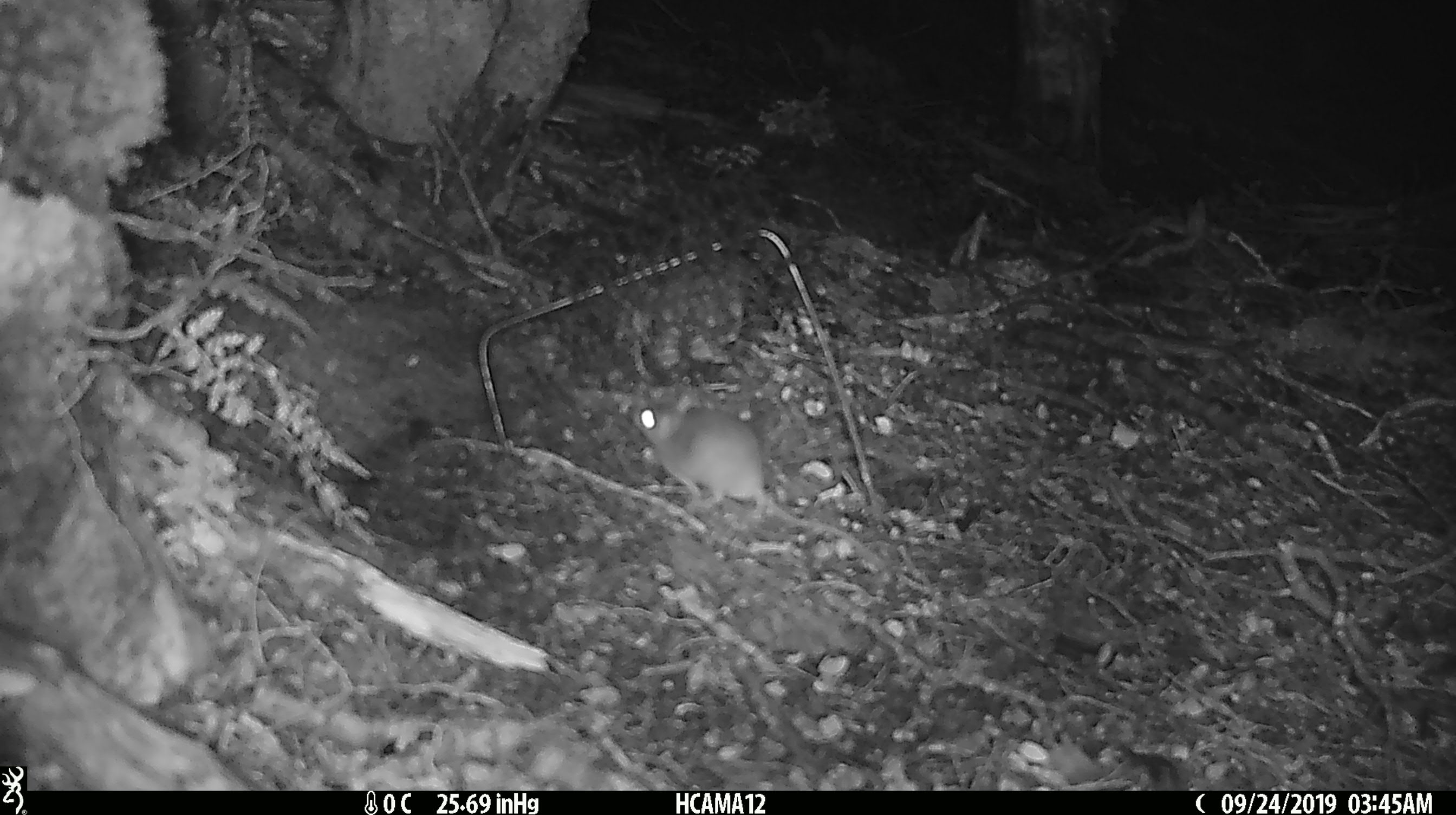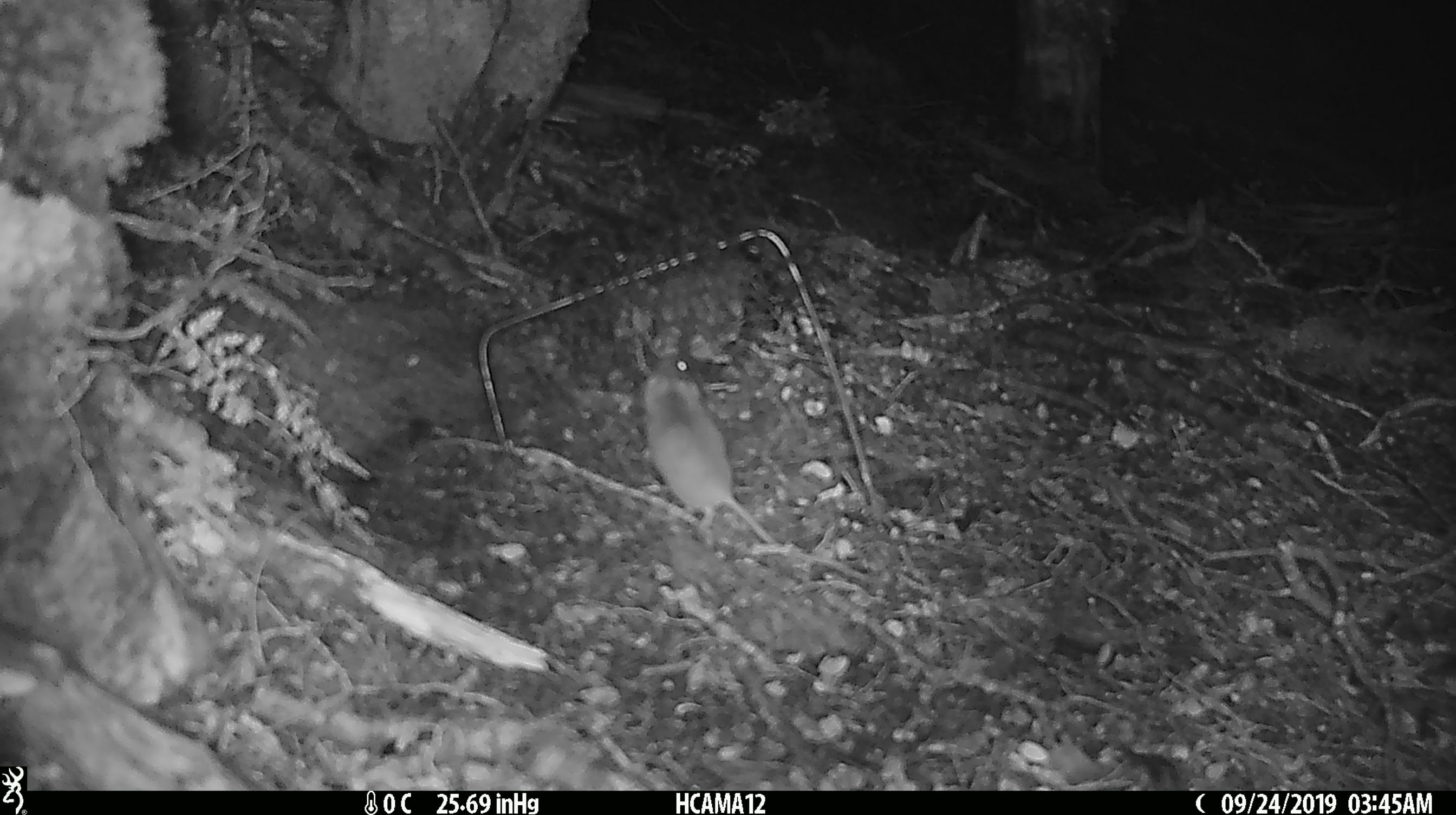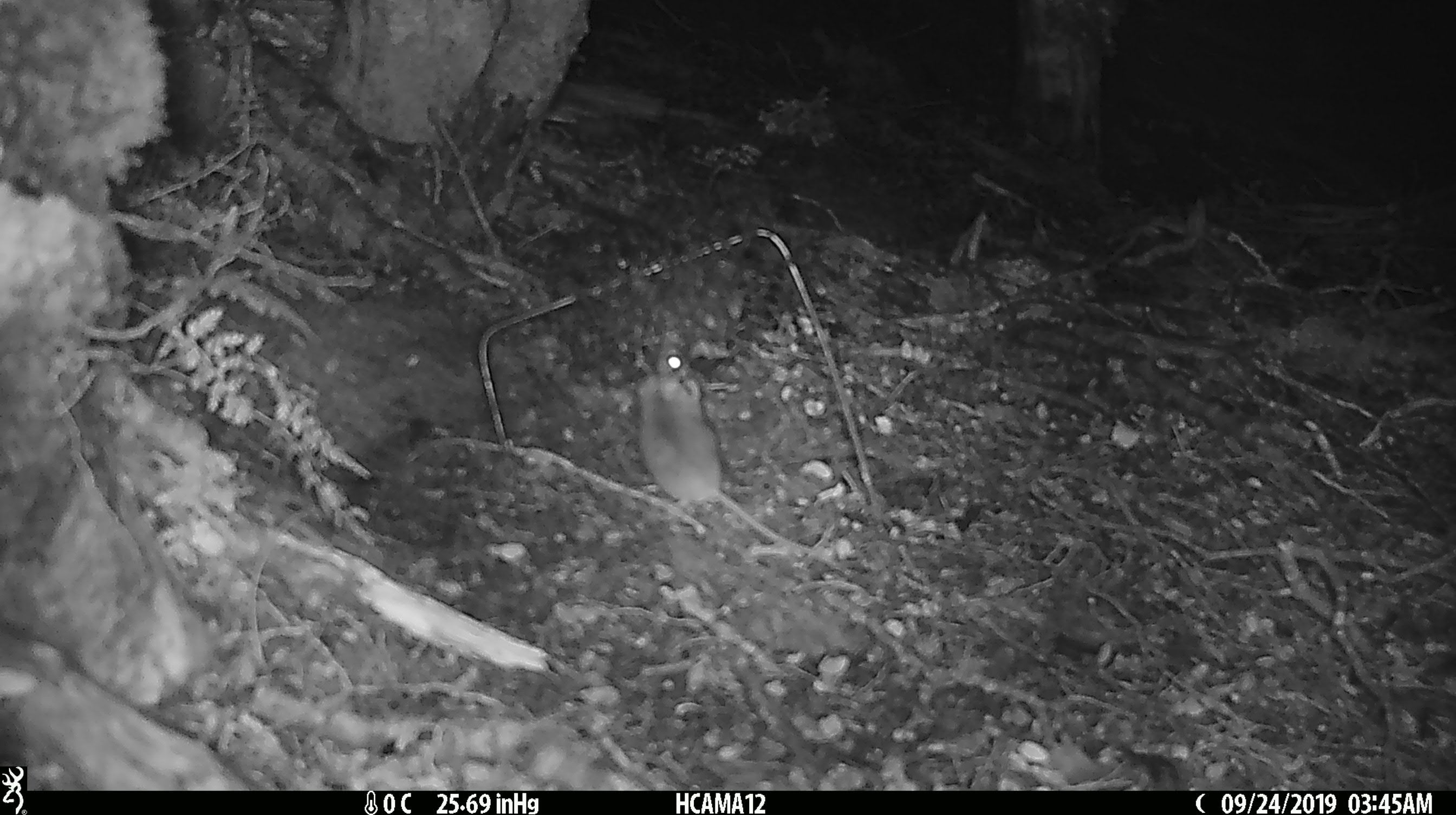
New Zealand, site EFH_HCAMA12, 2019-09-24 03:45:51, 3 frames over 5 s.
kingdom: Animalia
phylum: Chordata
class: Mammalia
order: Rodentia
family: Muridae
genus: Mus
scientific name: Mus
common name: mouse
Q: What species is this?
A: Mouse (Mus).